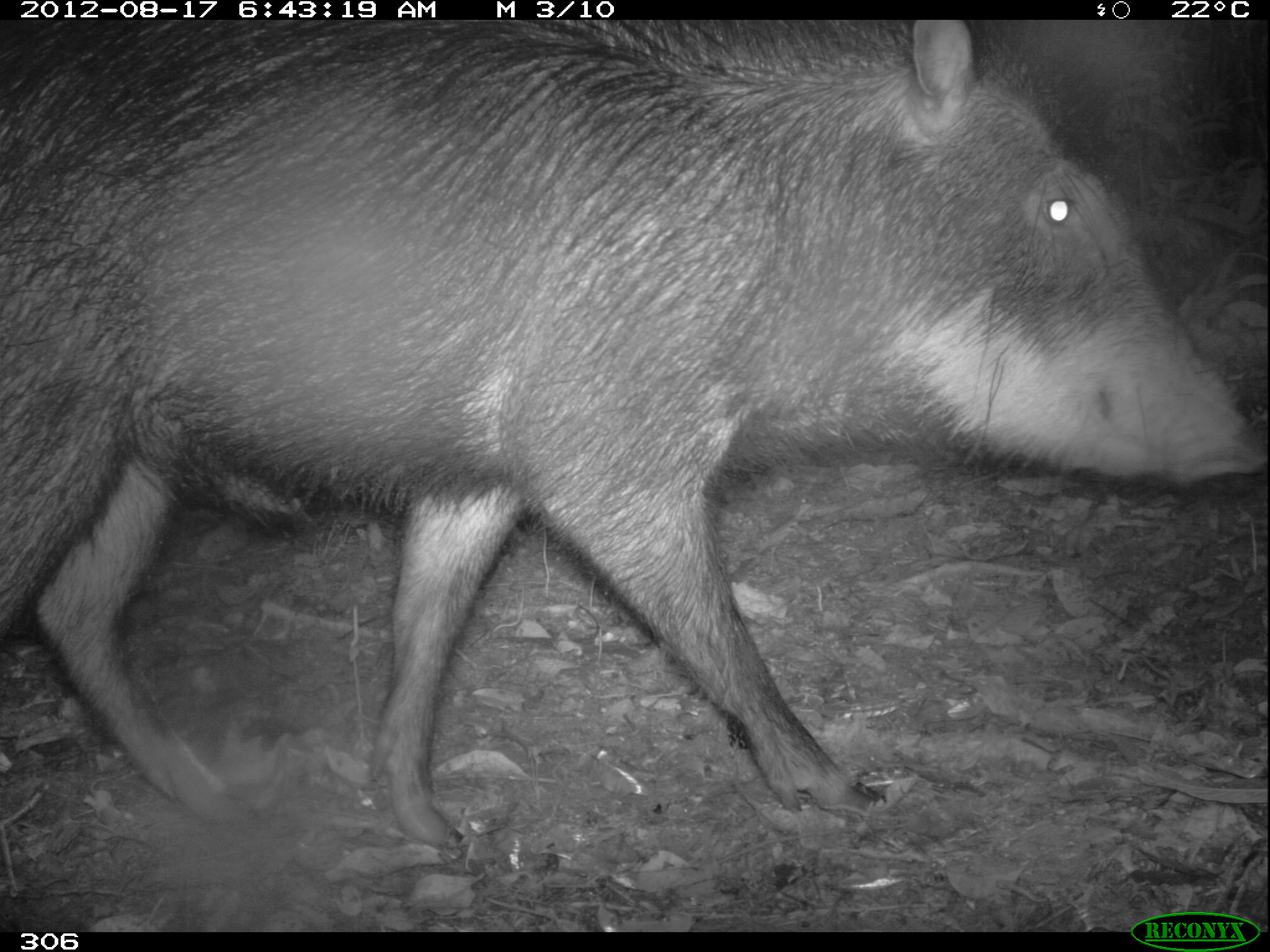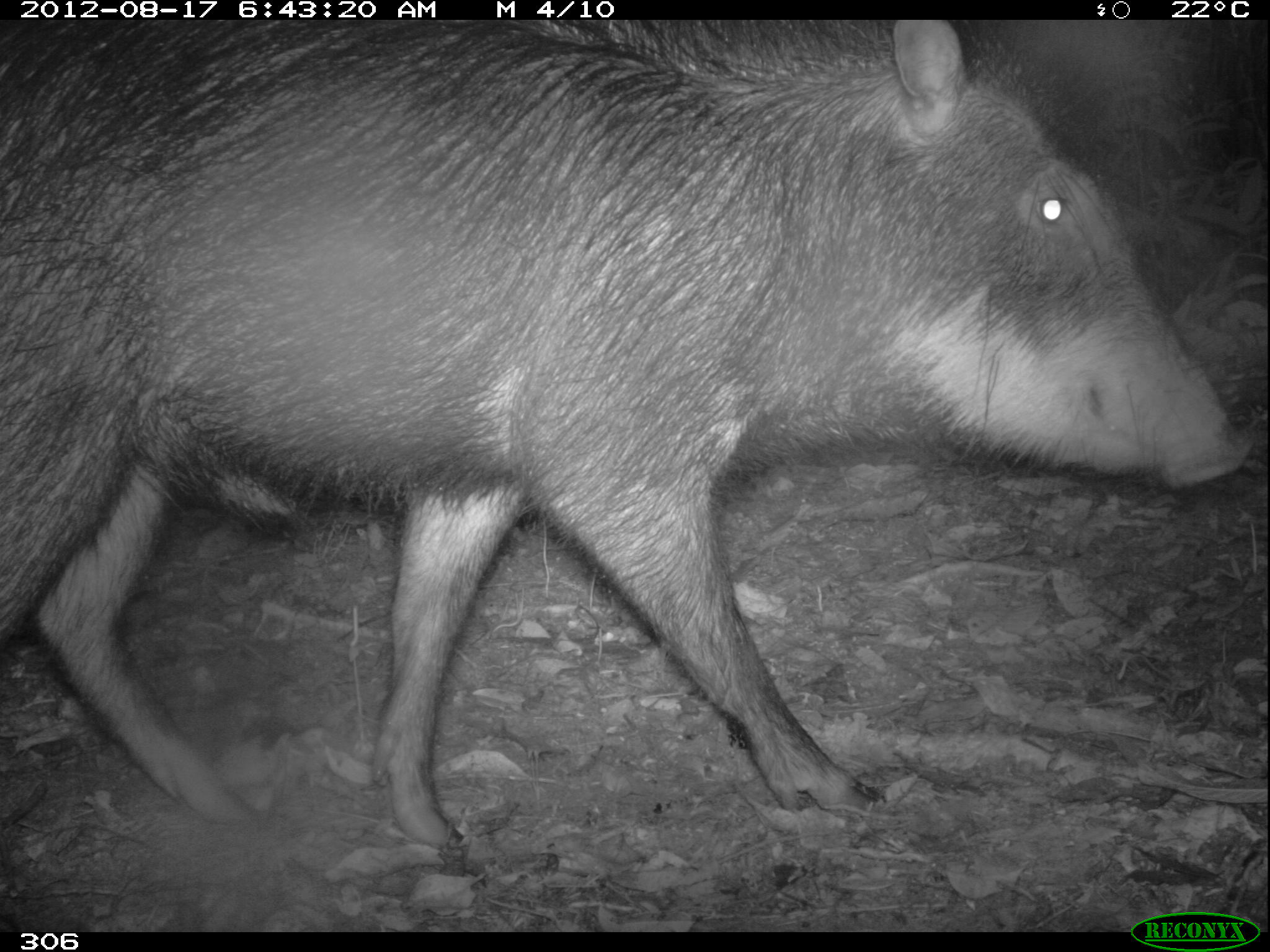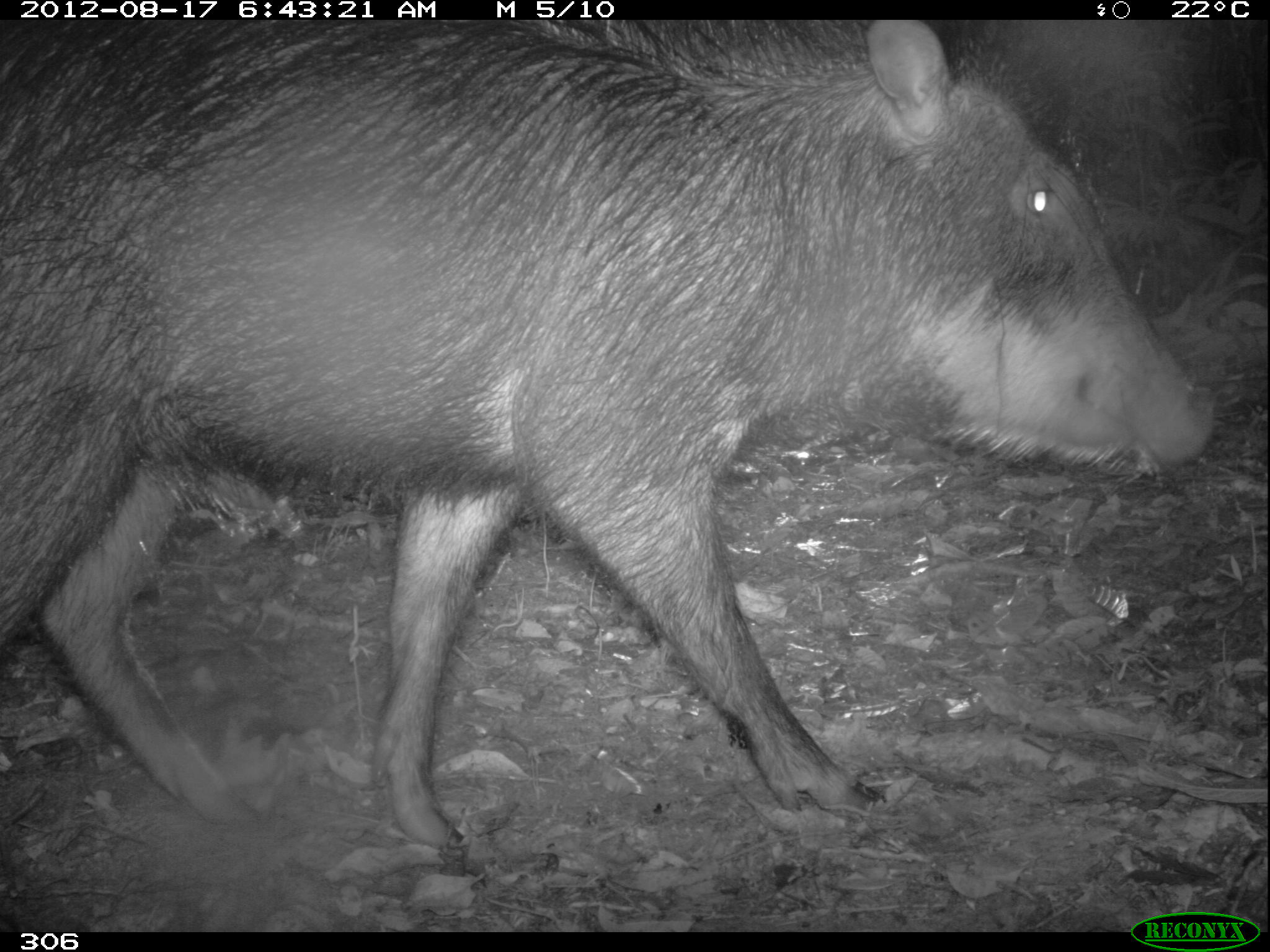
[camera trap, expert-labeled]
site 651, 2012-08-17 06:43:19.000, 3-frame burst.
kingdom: Animalia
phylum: Chordata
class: Mammalia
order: Artiodactyla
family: Tayassuidae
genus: Tayassu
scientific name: Tayassu pecari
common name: white-lipped peccary